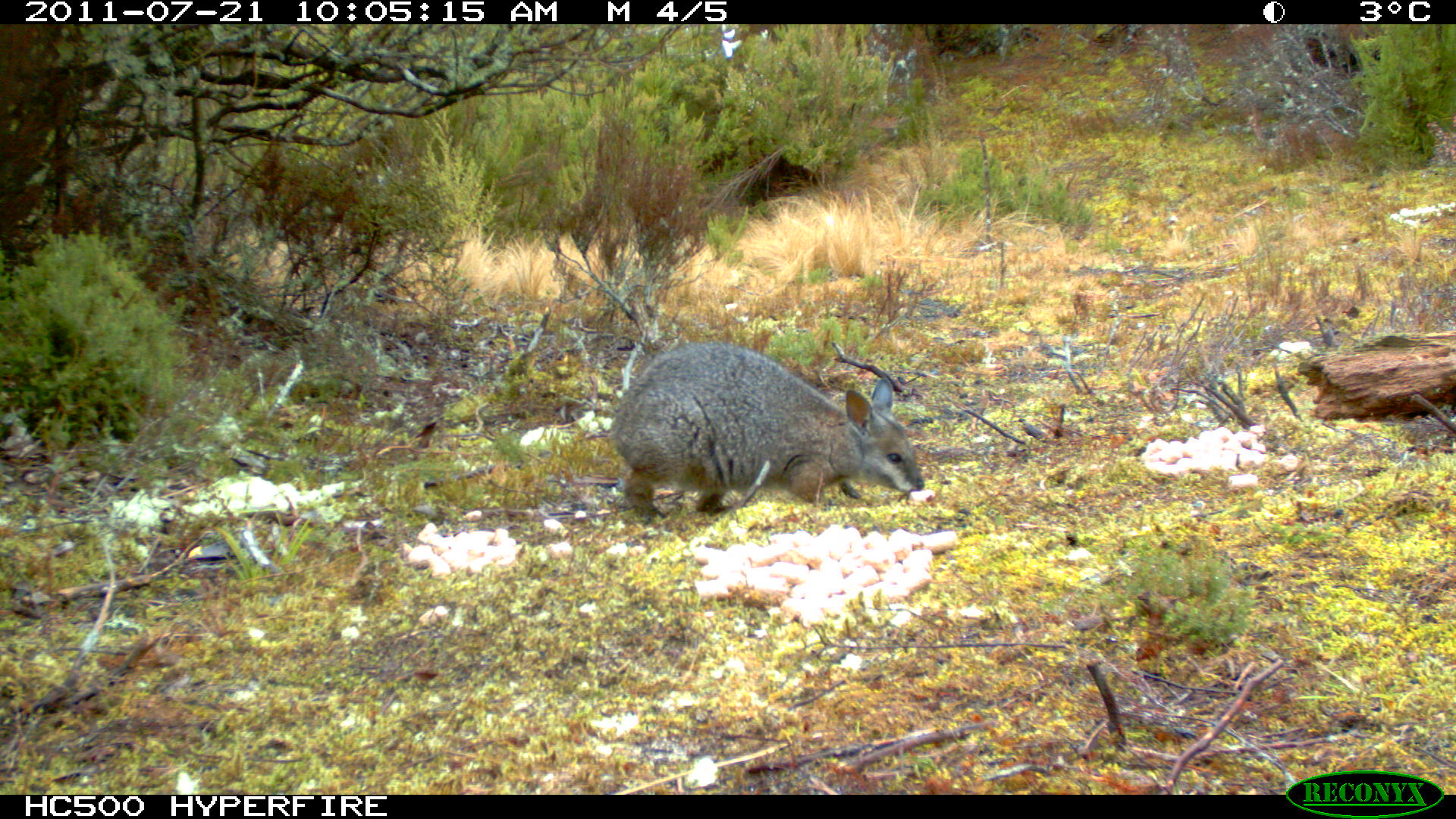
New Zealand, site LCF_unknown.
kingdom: Animalia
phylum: Chordata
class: Mammalia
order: Diprotodontia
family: Macropodidae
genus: Notamacropus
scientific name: Notamacropus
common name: wallaby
Wallaby (Notamacropus).